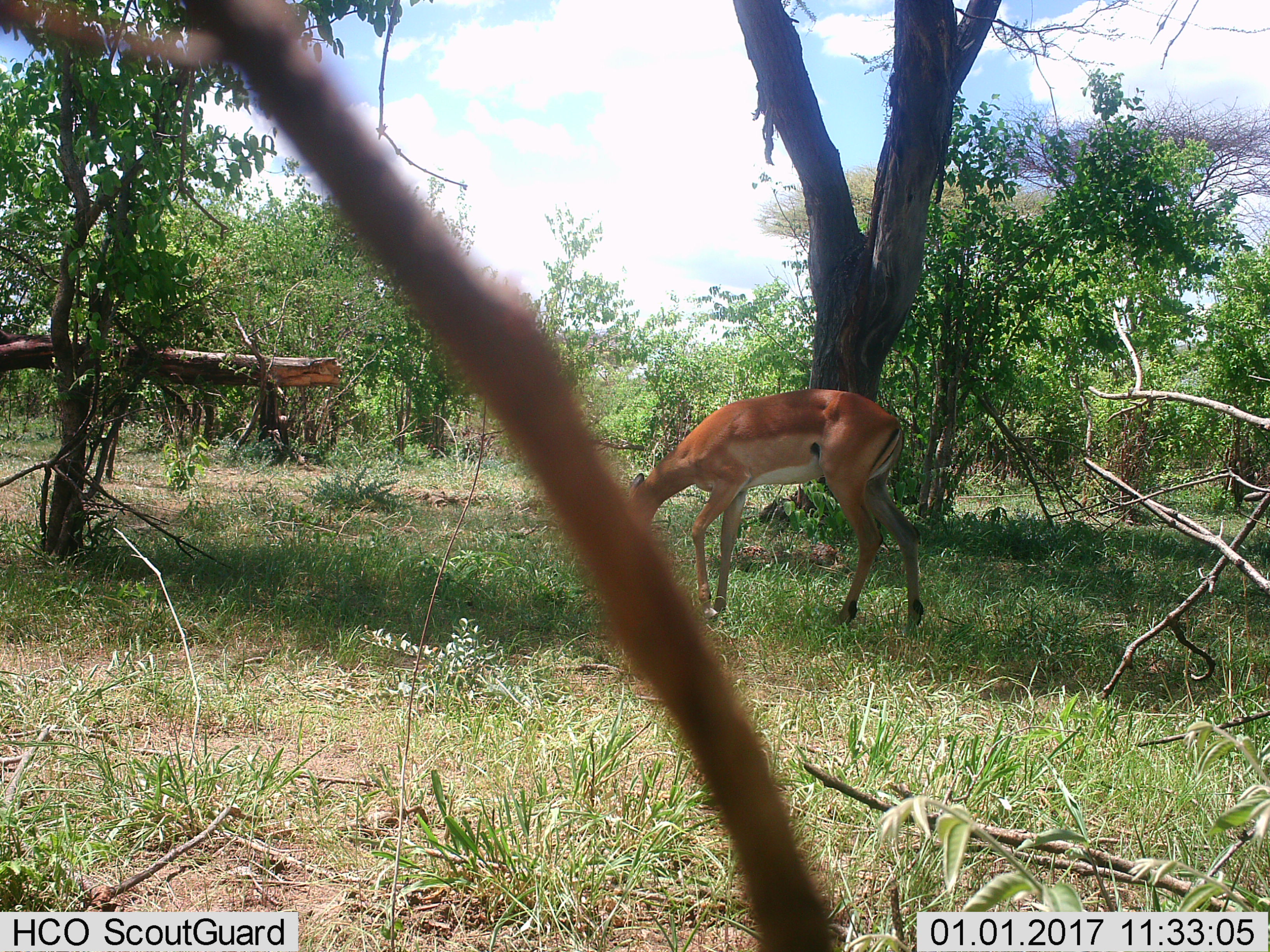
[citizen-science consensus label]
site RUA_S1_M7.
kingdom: Animalia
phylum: Chordata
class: Mammalia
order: Artiodactyla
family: Bovidae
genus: Aepyceros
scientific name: Aepyceros melampus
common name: impala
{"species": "impala (Aepyceros melampus)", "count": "1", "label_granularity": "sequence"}